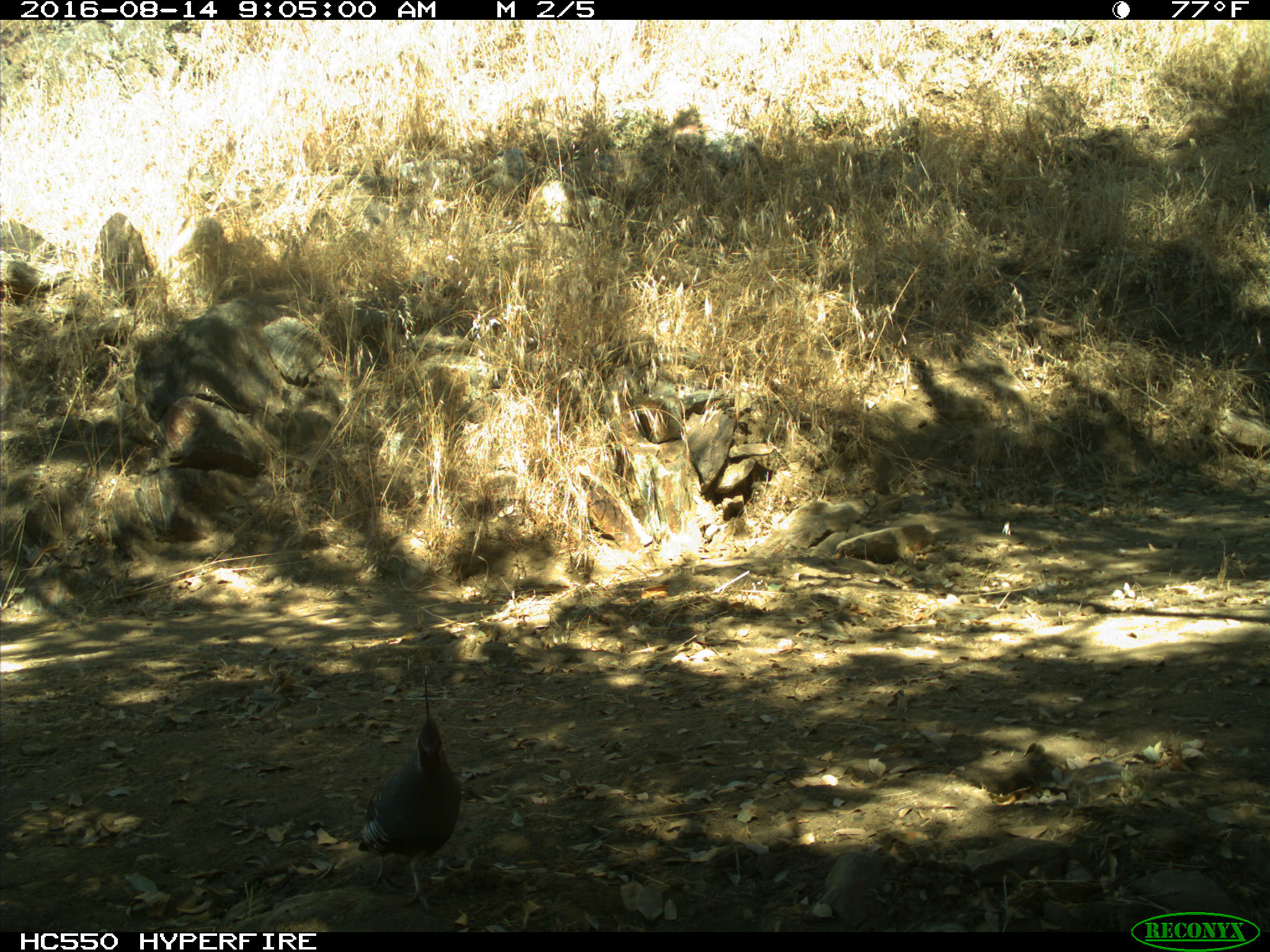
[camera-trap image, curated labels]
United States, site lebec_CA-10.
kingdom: Animalia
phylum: Chordata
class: Aves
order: Galliformes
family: Odontophoridae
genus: Callipepla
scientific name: Callipepla californica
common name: california quail